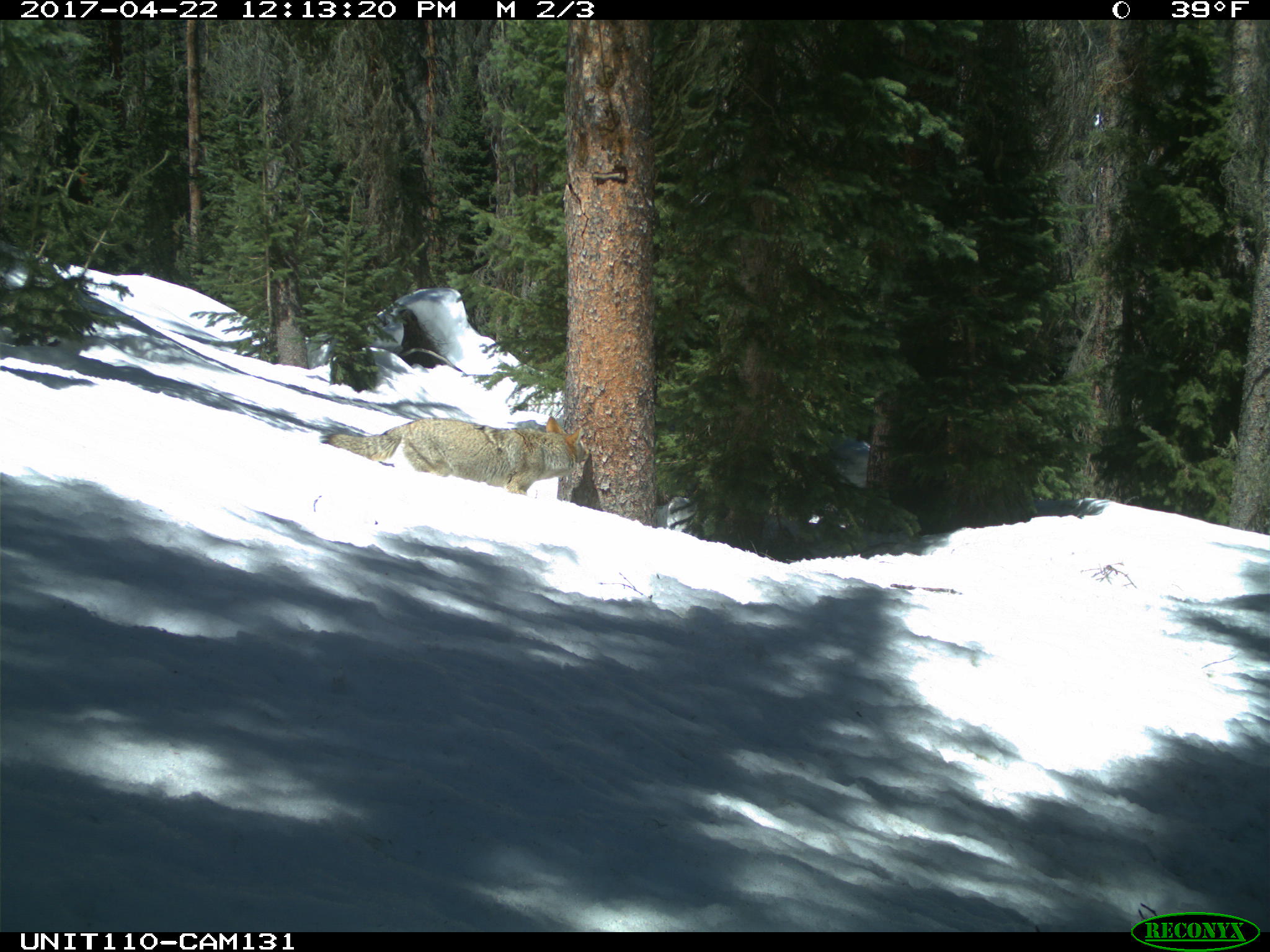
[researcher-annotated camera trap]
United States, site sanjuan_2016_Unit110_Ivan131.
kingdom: Animalia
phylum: Chordata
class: Mammalia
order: Carnivora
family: Canidae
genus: Canis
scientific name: Canis latrans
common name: coyote